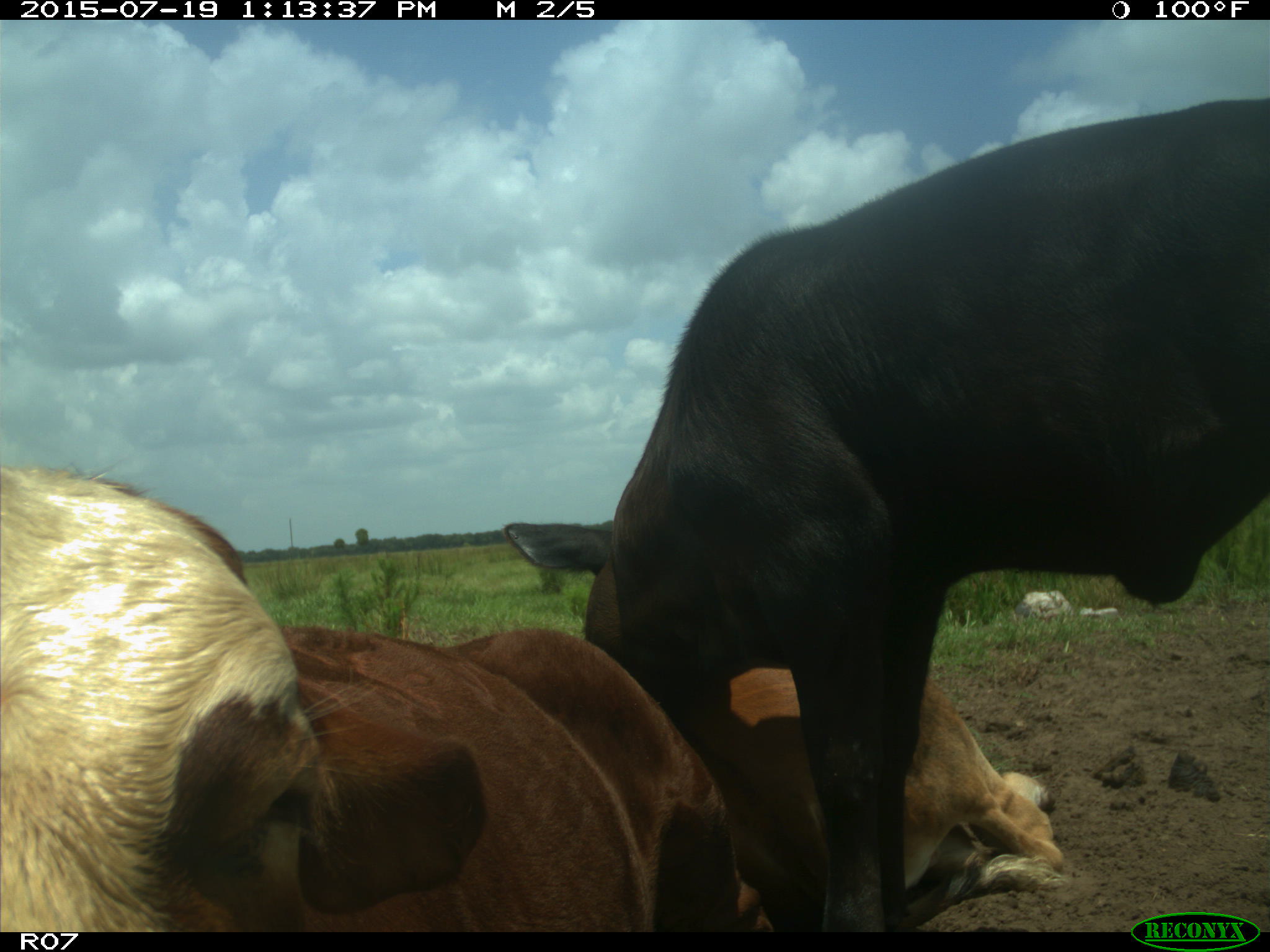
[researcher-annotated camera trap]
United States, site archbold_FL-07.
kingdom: Animalia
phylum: Chordata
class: Mammalia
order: Artiodactyla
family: Bovidae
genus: Bos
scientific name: Bos taurus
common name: domestic cow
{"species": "Bos taurus (domestic cow)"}